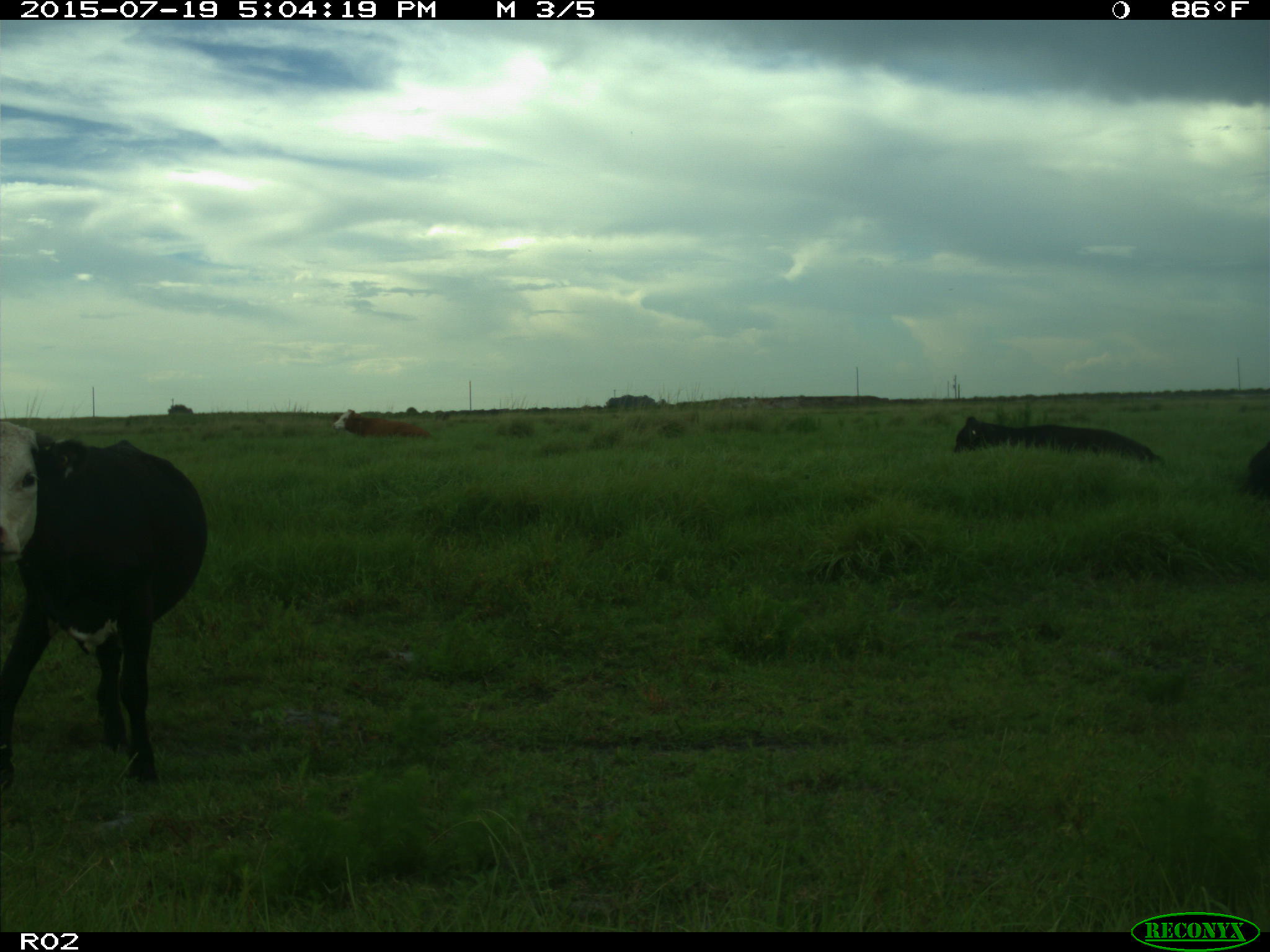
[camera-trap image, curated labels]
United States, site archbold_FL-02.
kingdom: Animalia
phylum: Chordata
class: Mammalia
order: Artiodactyla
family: Bovidae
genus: Bos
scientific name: Bos taurus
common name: domestic cow